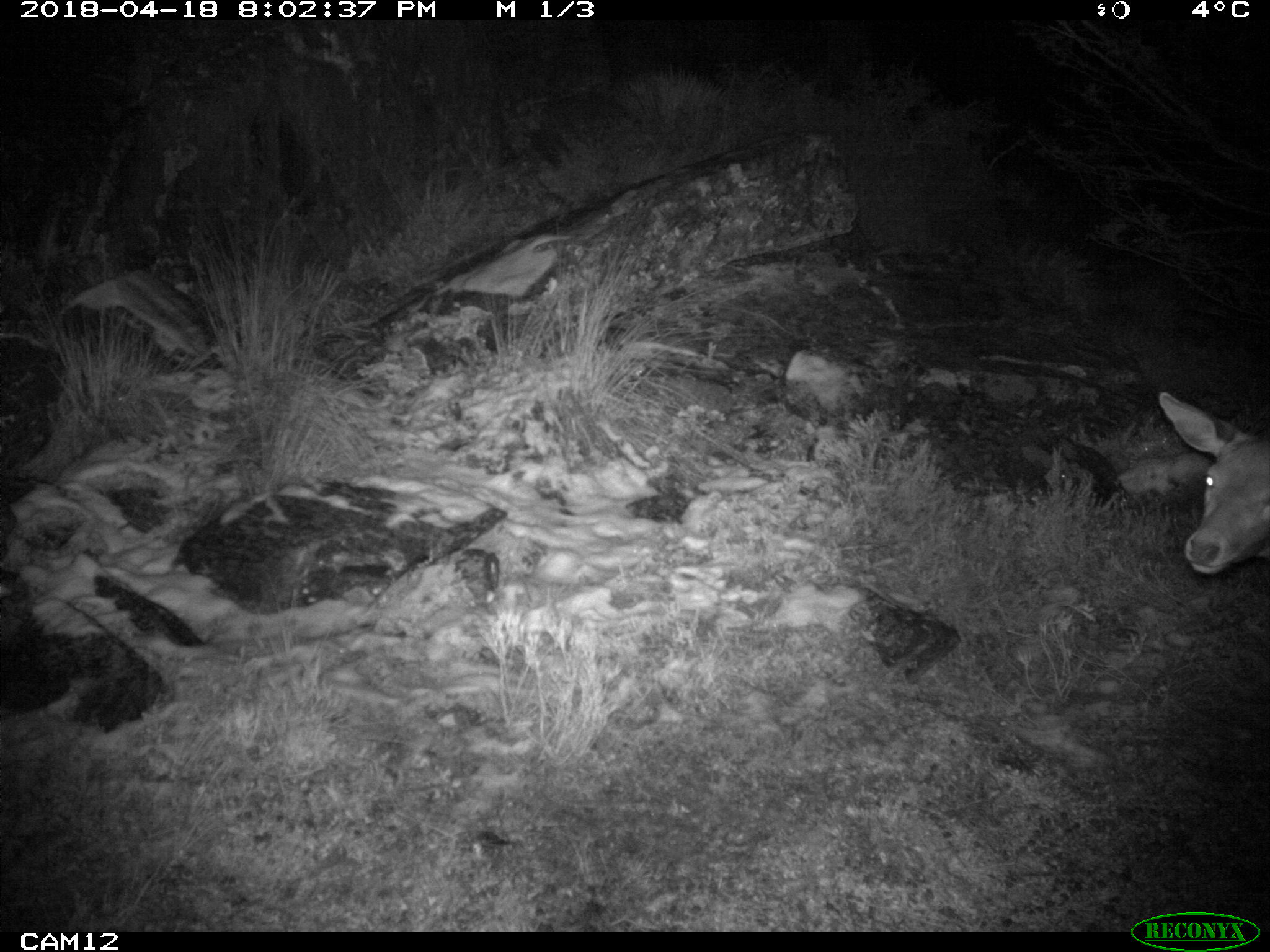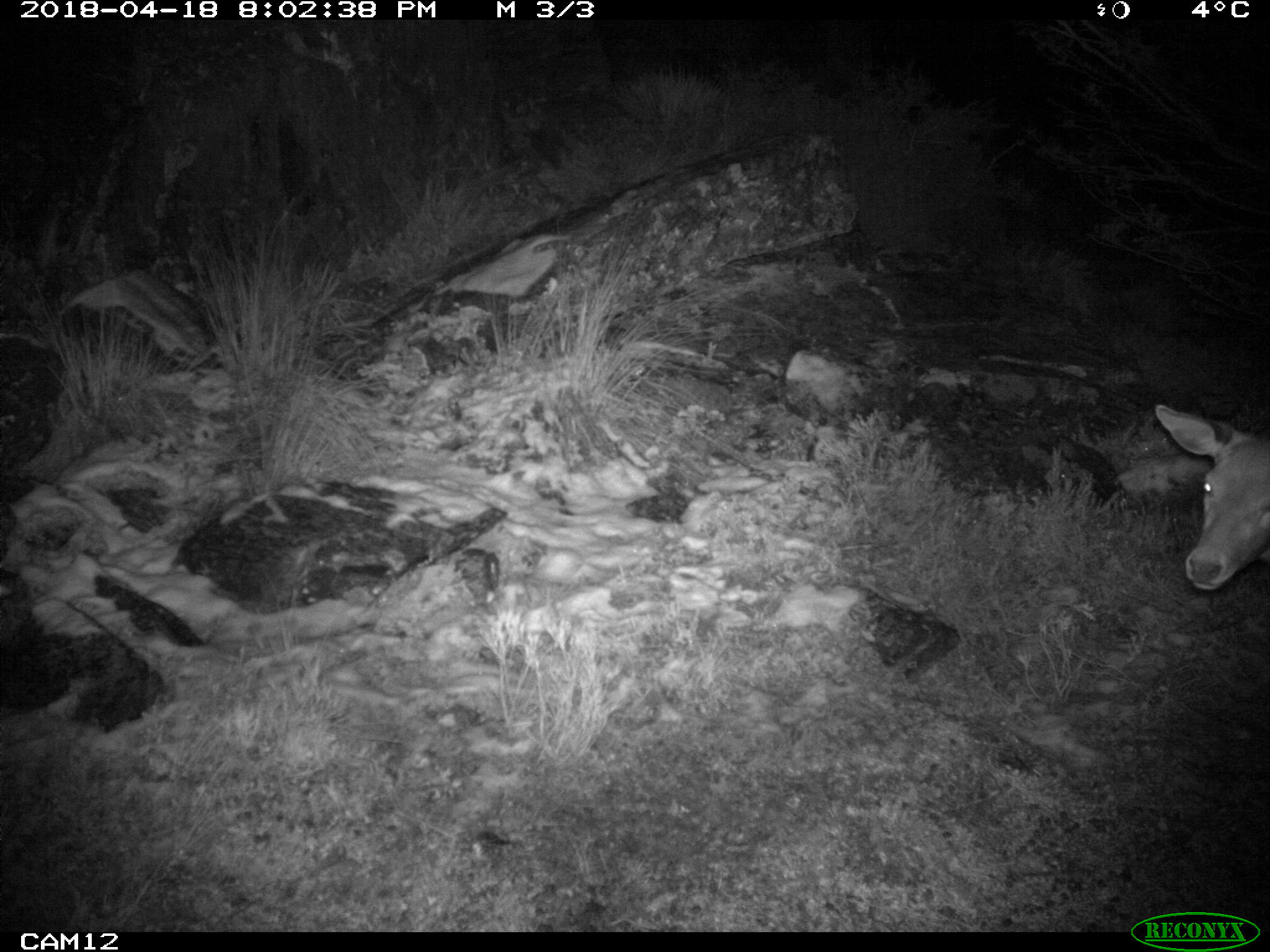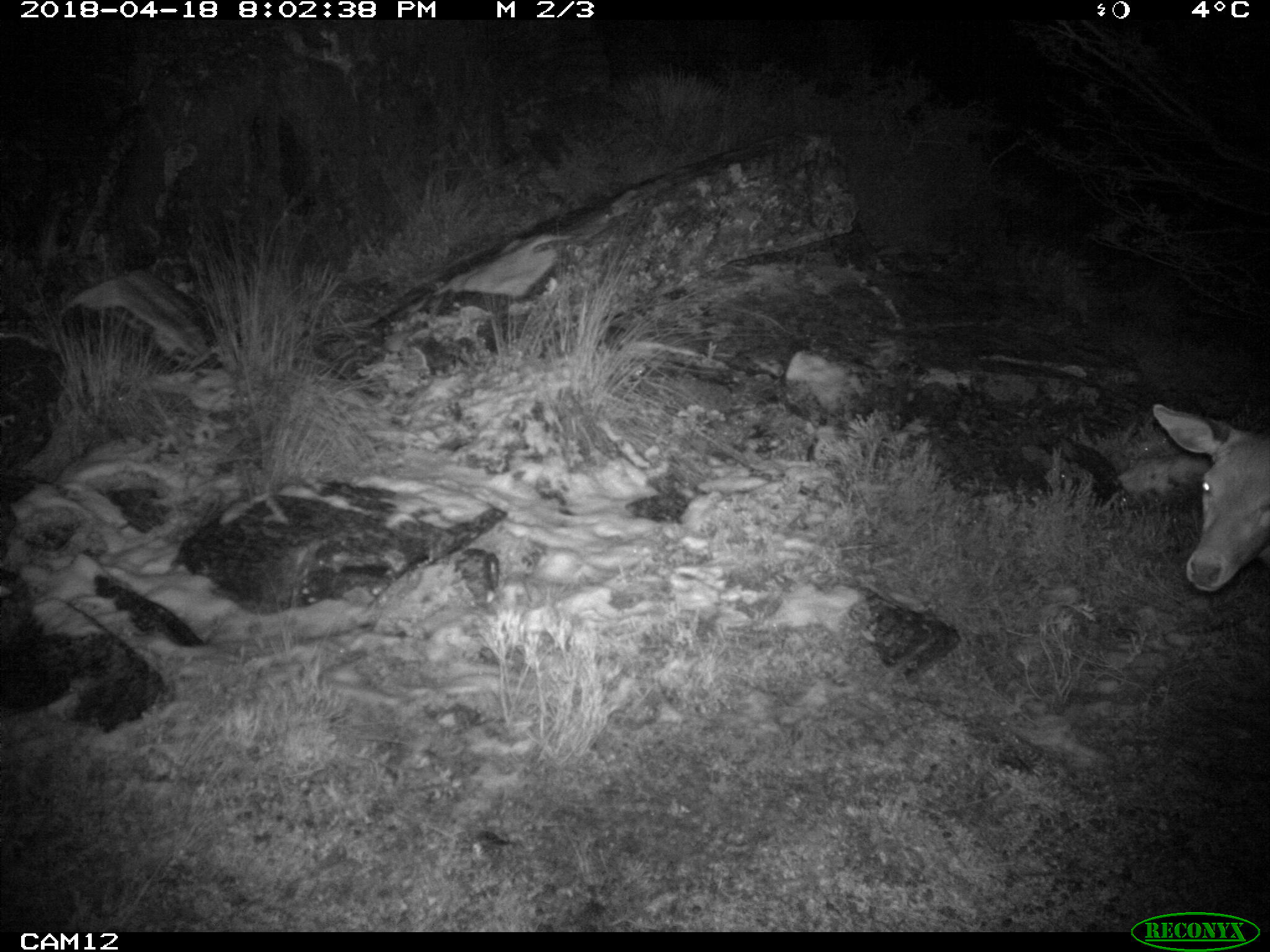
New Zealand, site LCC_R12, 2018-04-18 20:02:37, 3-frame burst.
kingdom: Animalia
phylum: Chordata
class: Mammalia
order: Artiodactyla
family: Cervidae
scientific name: Cervidae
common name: deer